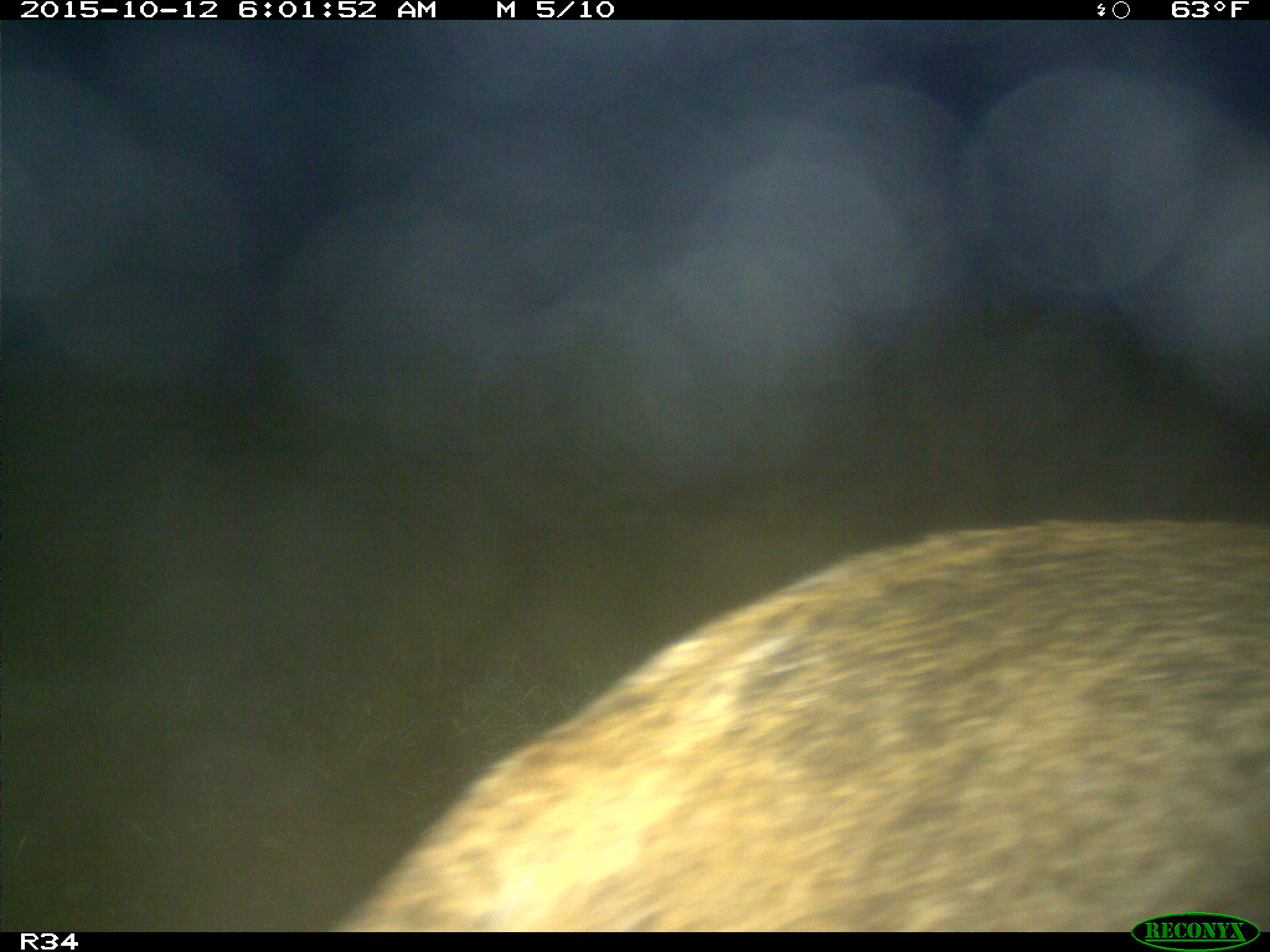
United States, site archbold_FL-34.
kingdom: Animalia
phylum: Chordata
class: Mammalia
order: Carnivora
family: Felidae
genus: Lynx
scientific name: Lynx rufus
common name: bobcat